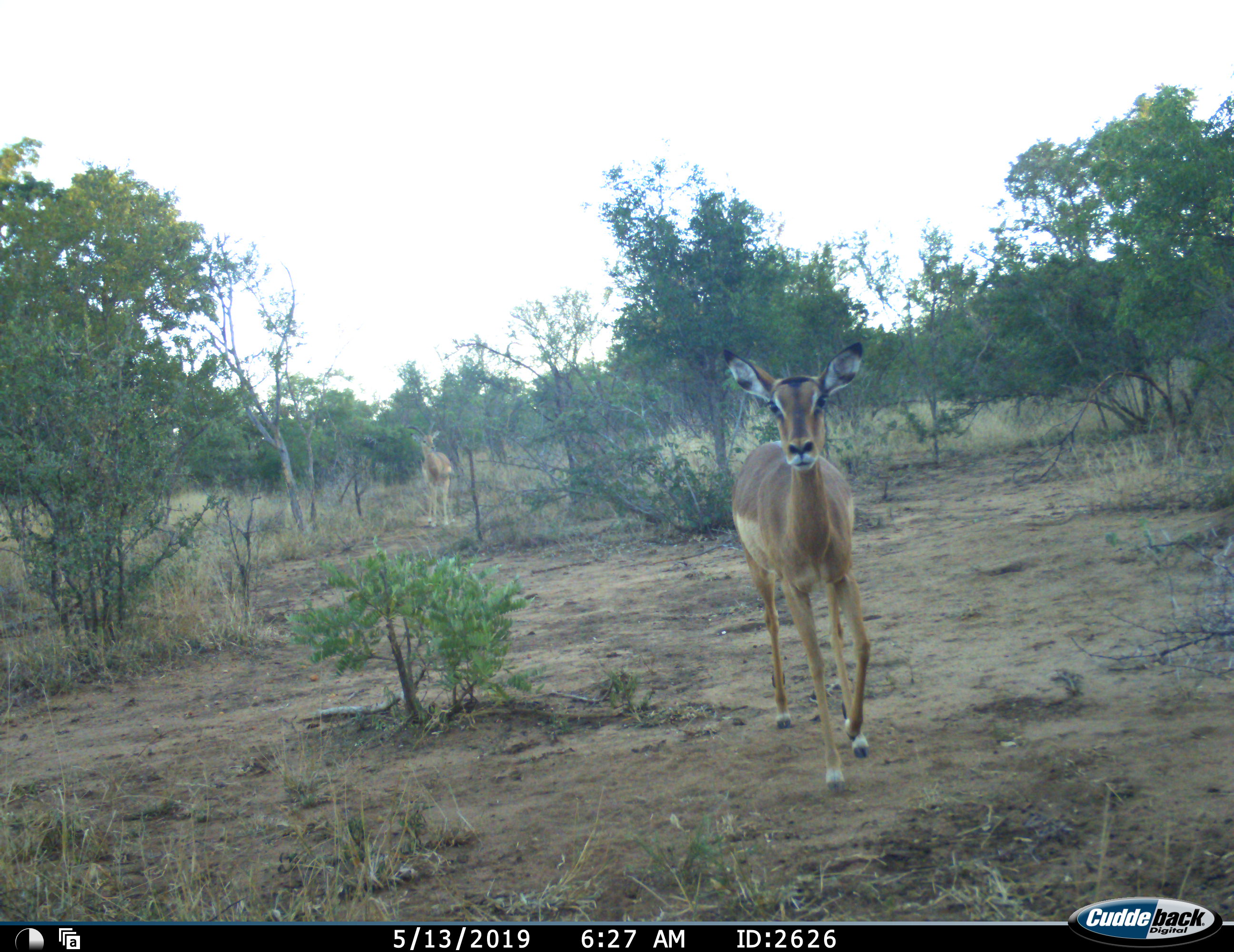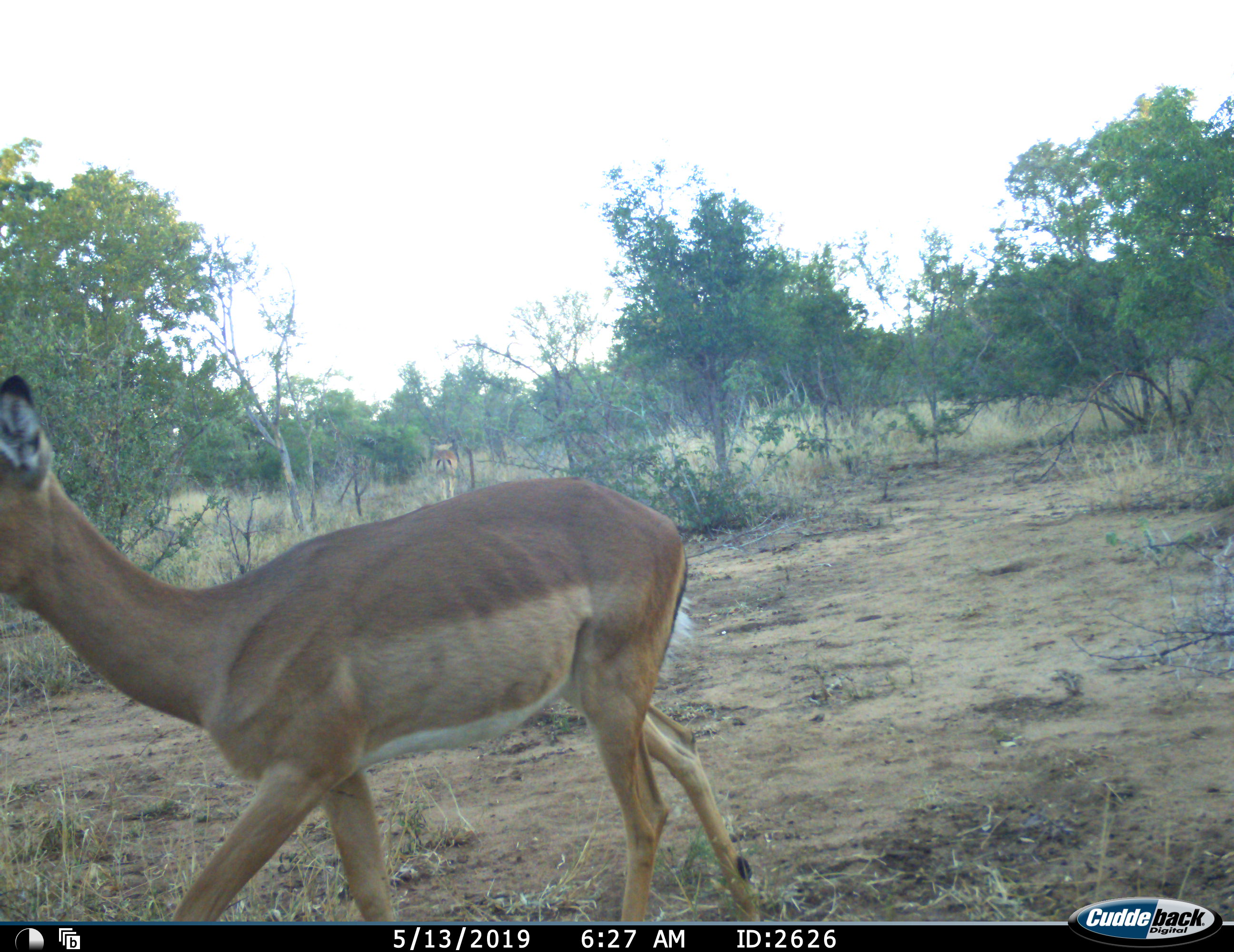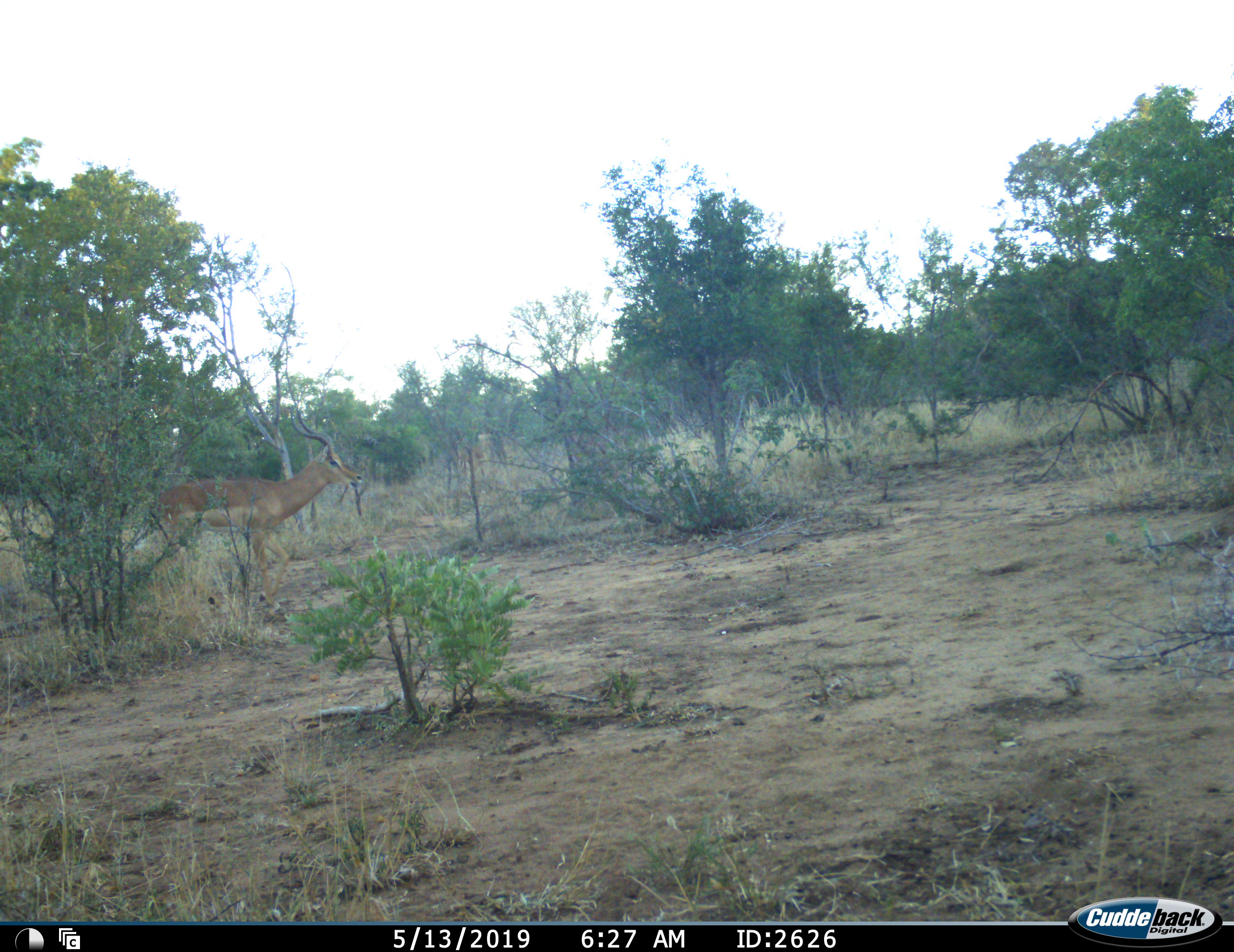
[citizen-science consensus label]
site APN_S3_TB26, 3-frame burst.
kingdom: Animalia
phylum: Chordata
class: Mammalia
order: Artiodactyla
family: Bovidae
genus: Aepyceros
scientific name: Aepyceros melampus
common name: impala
Impala (Aepyceros melampus), count 2. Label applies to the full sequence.